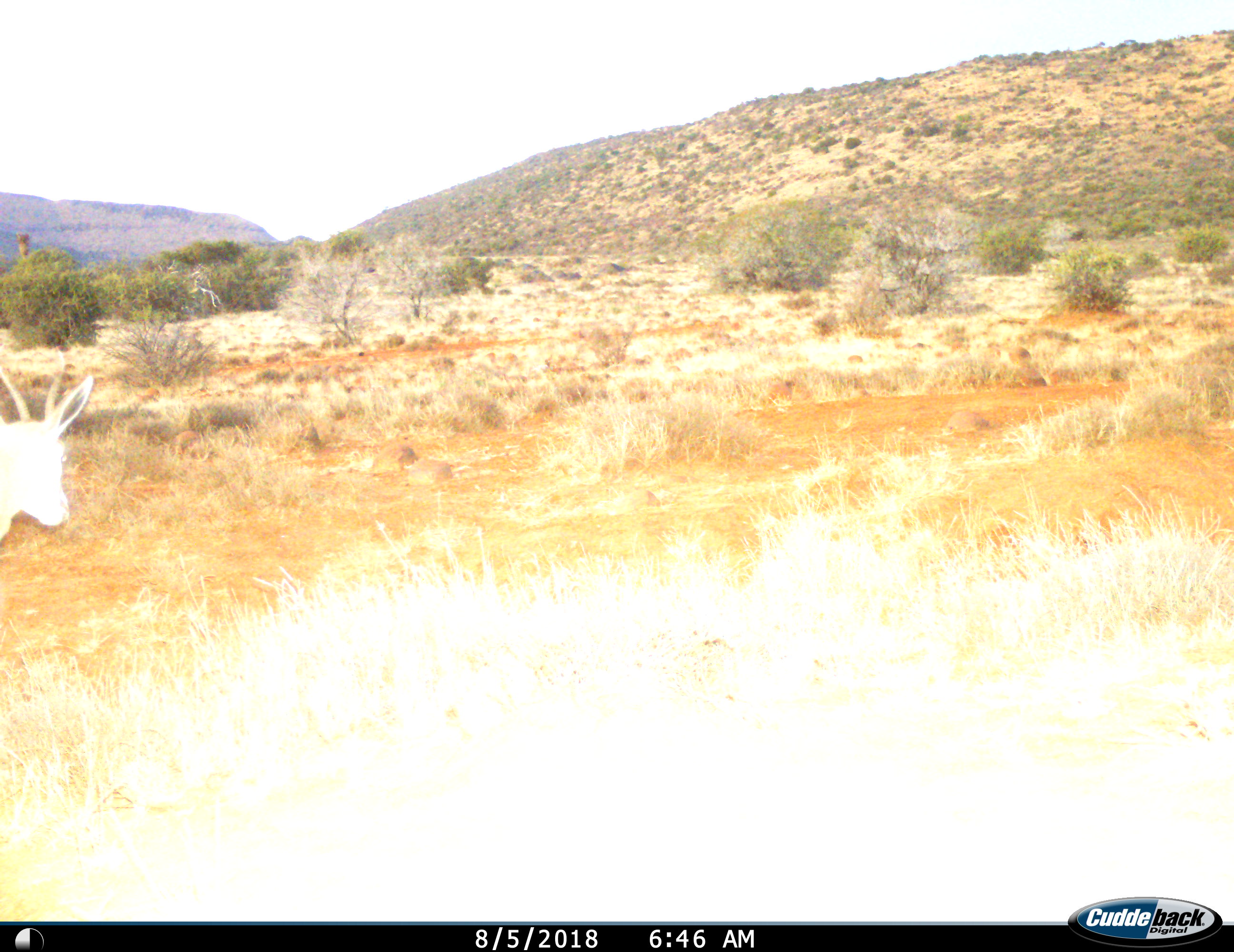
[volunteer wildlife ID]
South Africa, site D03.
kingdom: Animalia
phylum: Chordata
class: Mammalia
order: Artiodactyla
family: Bovidae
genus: Antidorcas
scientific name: Antidorcas marsupialis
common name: springbok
Springbok (Antidorcas marsupialis), count 1. Behavior (volunteer vote fractions): standing 40%, resting 0%, moving 60%, interacting 0%. Young present (vote fraction): 0%. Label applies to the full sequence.